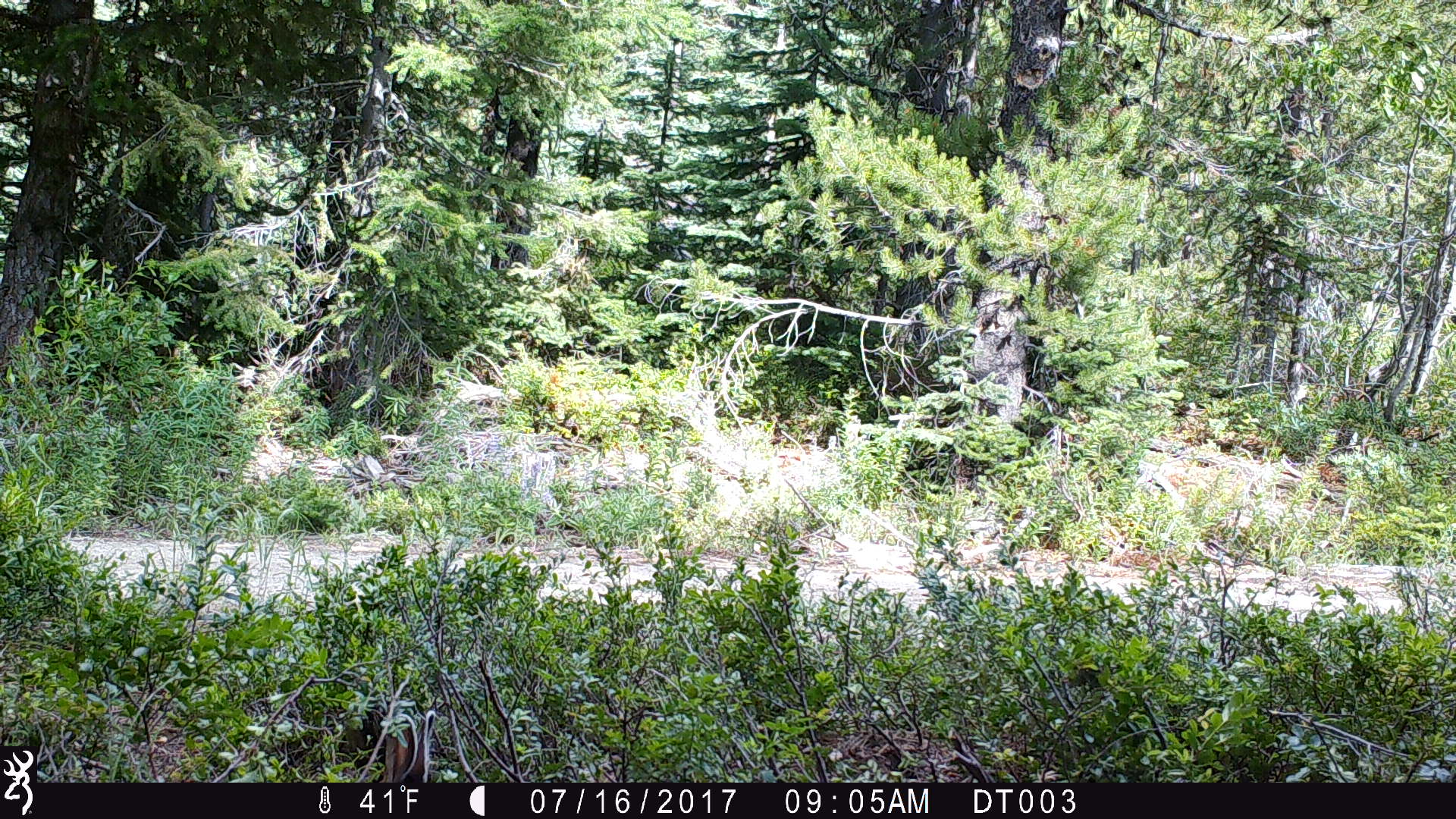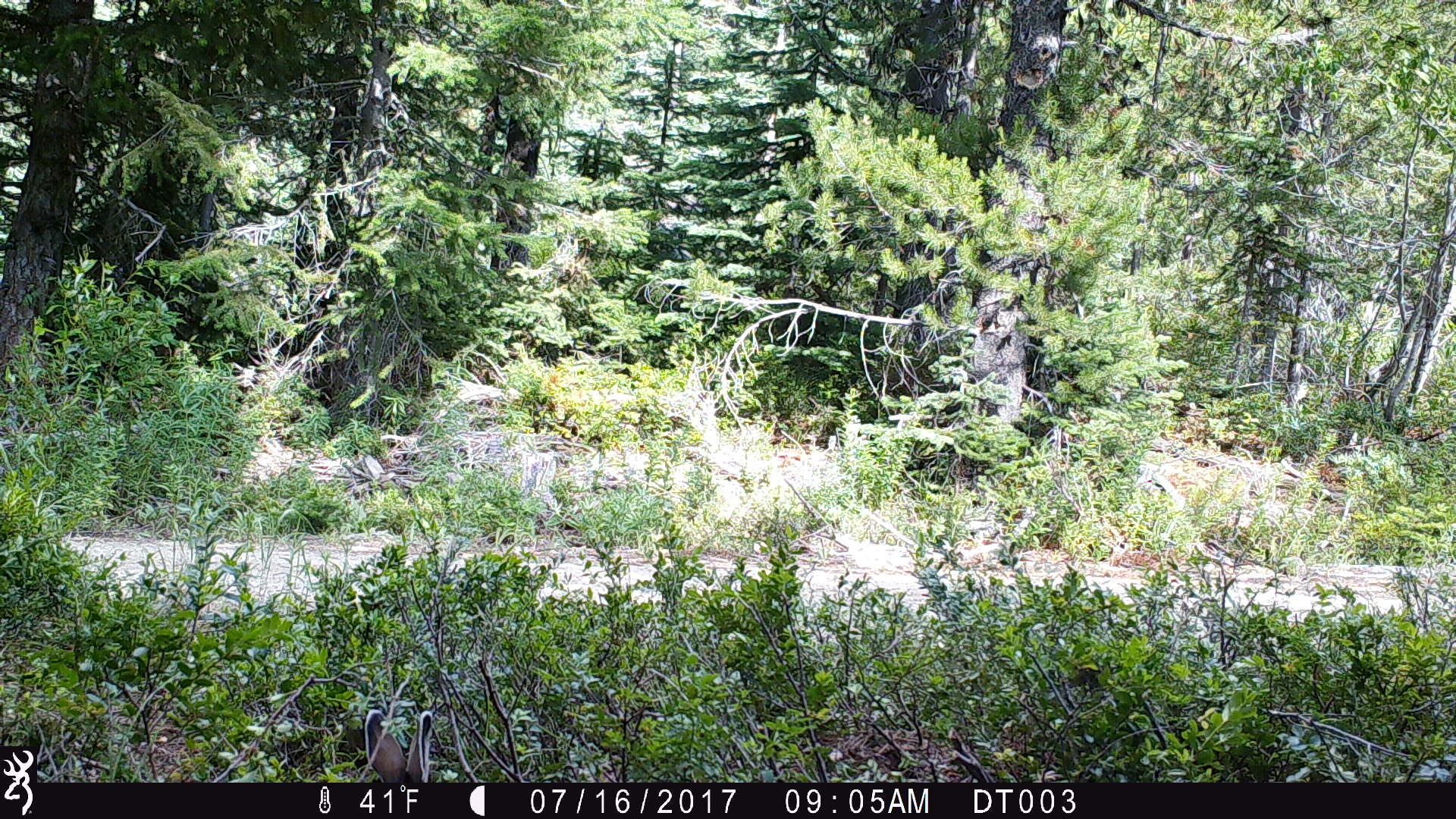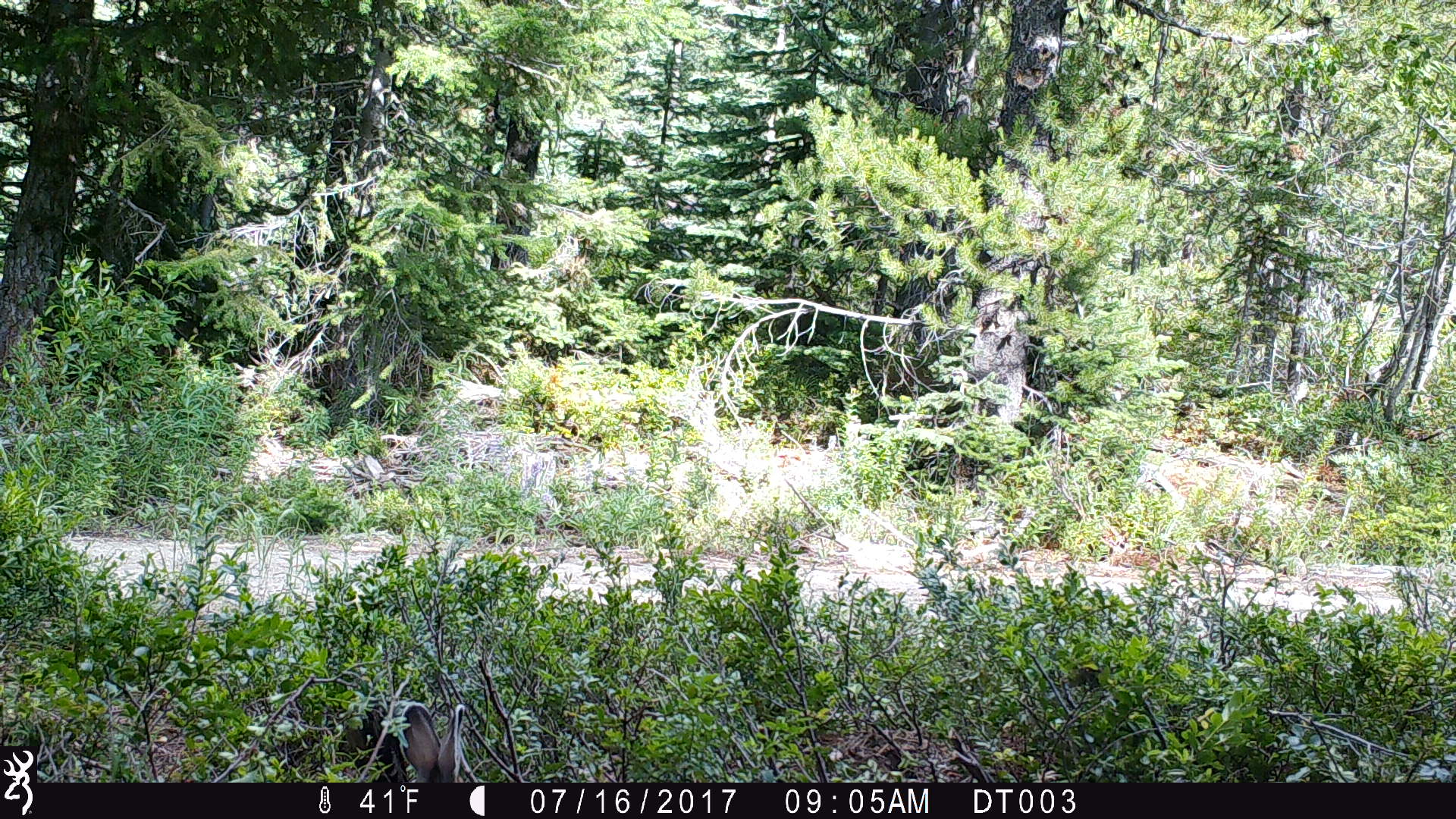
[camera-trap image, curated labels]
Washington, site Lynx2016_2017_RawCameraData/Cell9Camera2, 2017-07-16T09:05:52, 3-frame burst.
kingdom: Animalia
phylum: Chordata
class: Mammalia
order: Lagomorpha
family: Leporidae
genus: Lepus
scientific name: Lepus americanus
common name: snowshoe hare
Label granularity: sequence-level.